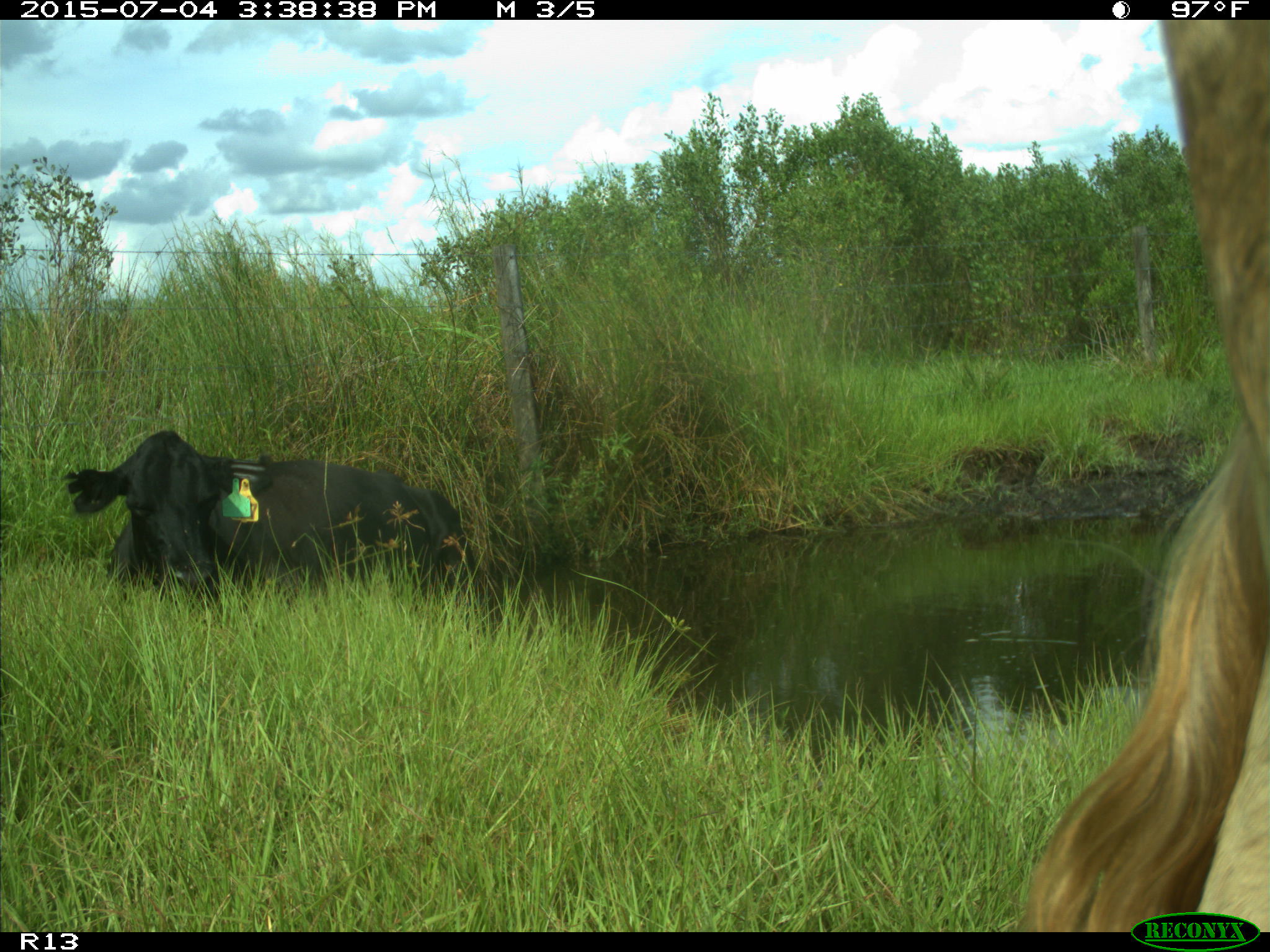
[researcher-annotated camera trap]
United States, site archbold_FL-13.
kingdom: Animalia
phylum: Chordata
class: Mammalia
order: Artiodactyla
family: Bovidae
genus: Bos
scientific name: Bos taurus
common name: domestic cow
Bos taurus (domestic cow).